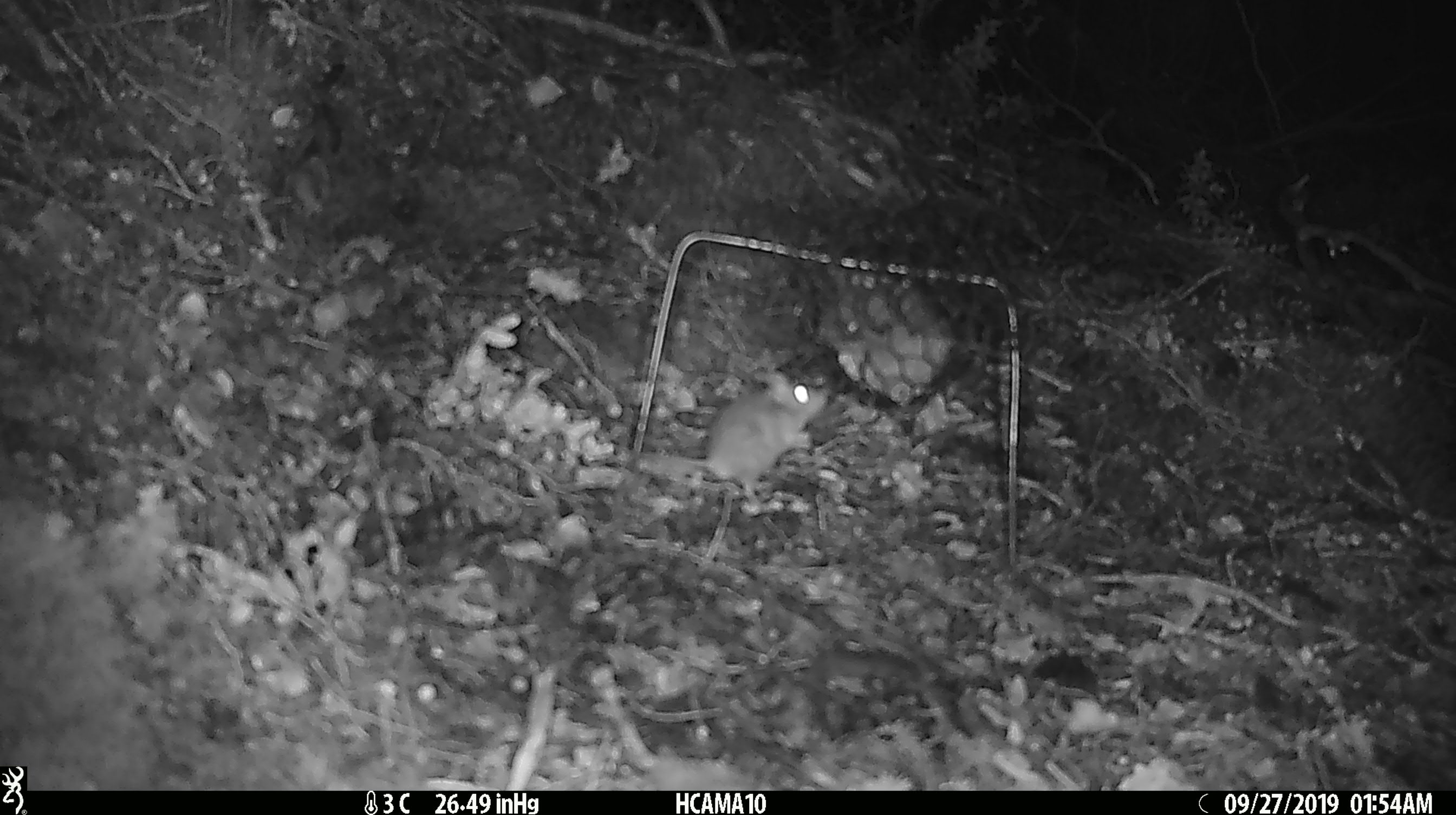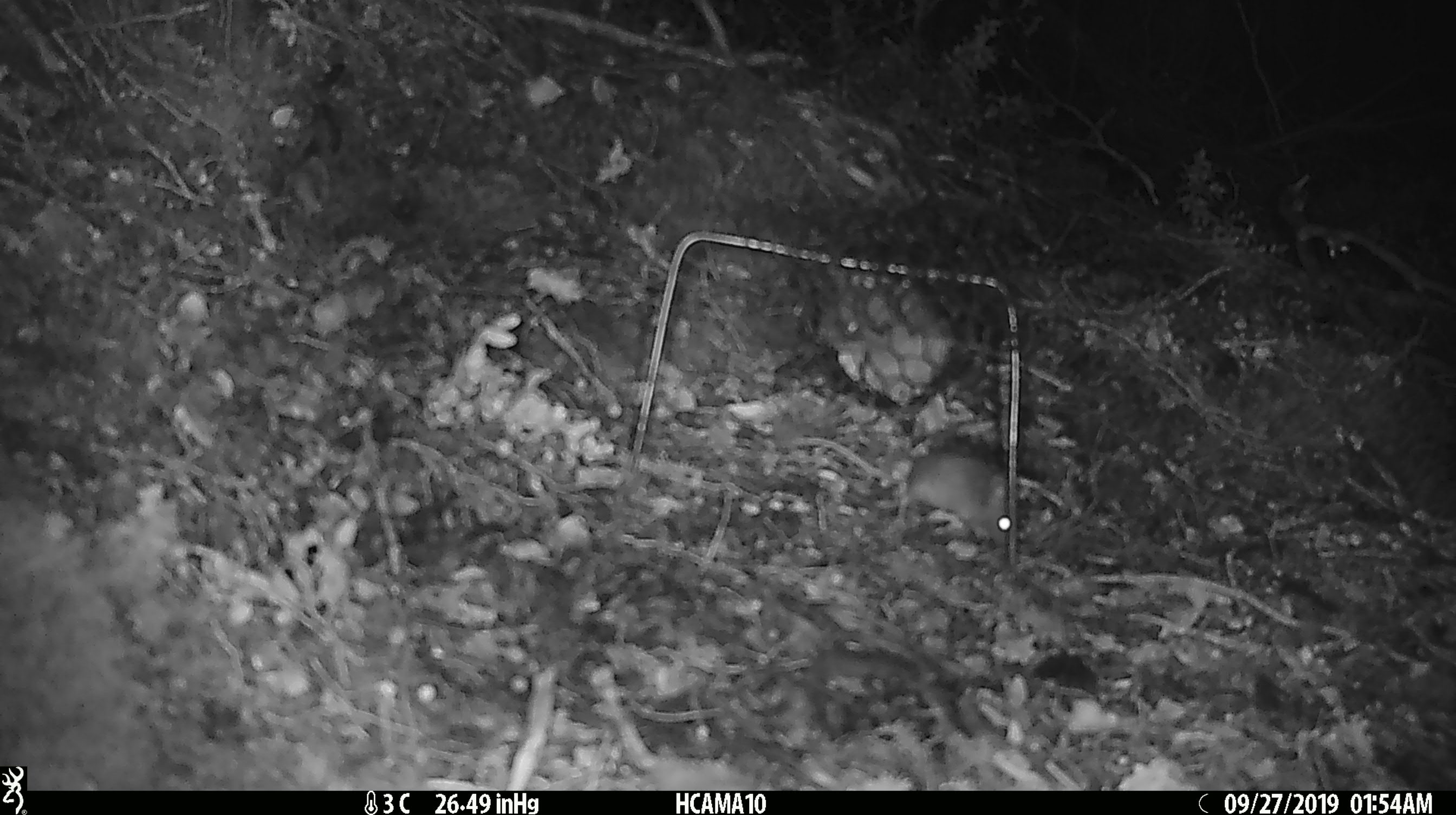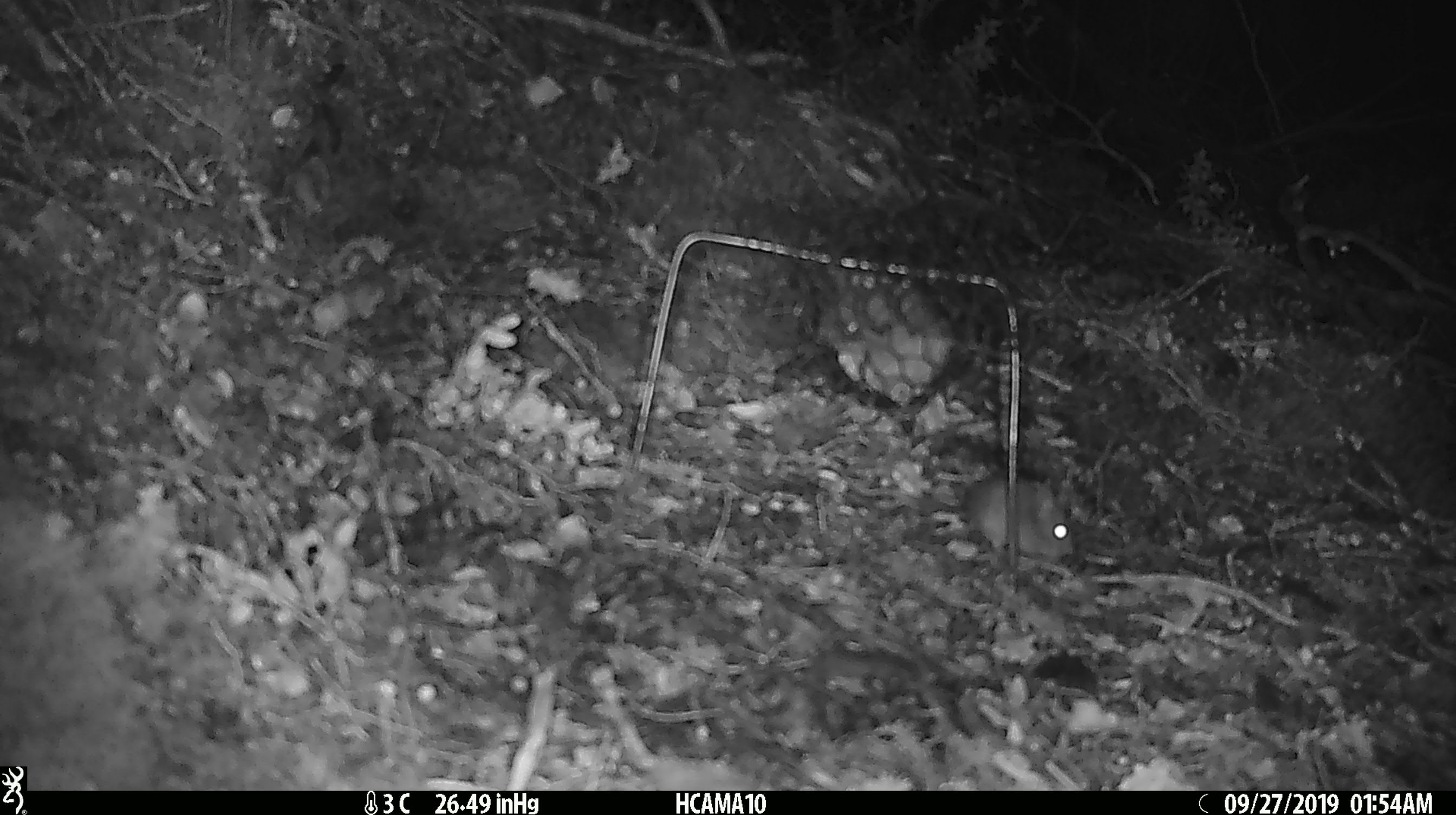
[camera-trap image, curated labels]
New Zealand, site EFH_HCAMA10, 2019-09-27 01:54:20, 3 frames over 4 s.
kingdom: Animalia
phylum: Chordata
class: Mammalia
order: Rodentia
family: Muridae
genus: Mus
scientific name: Mus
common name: mouse